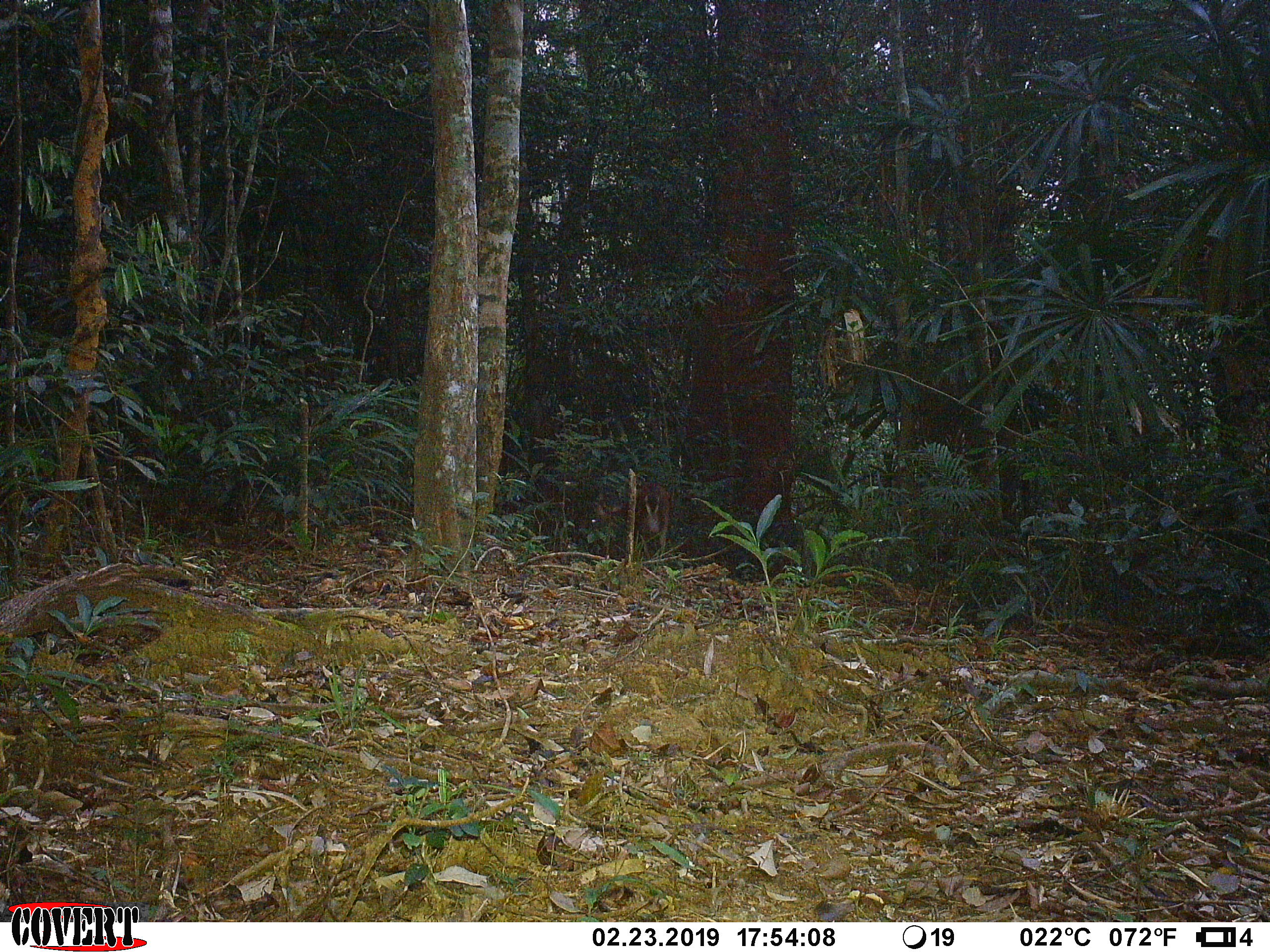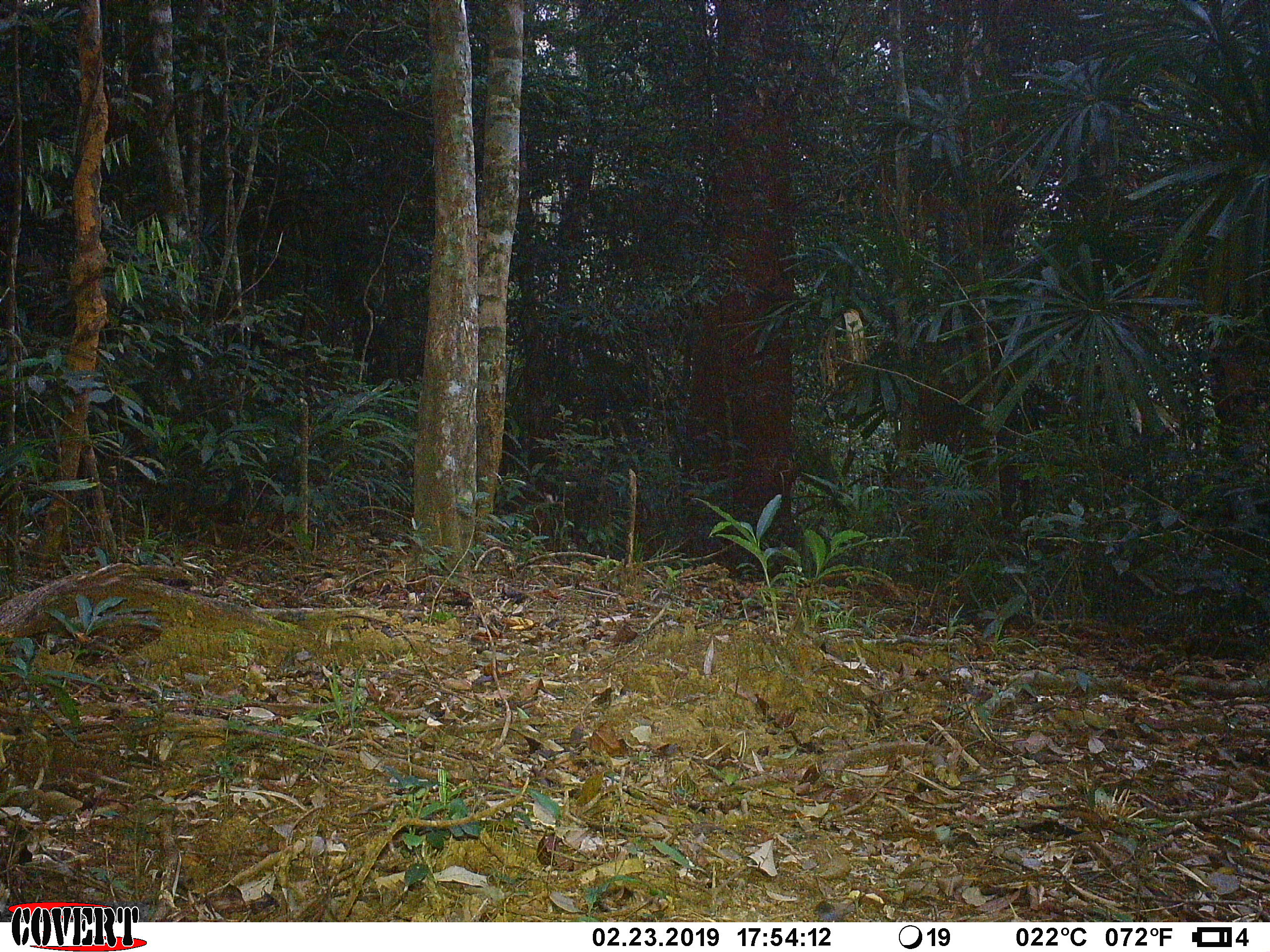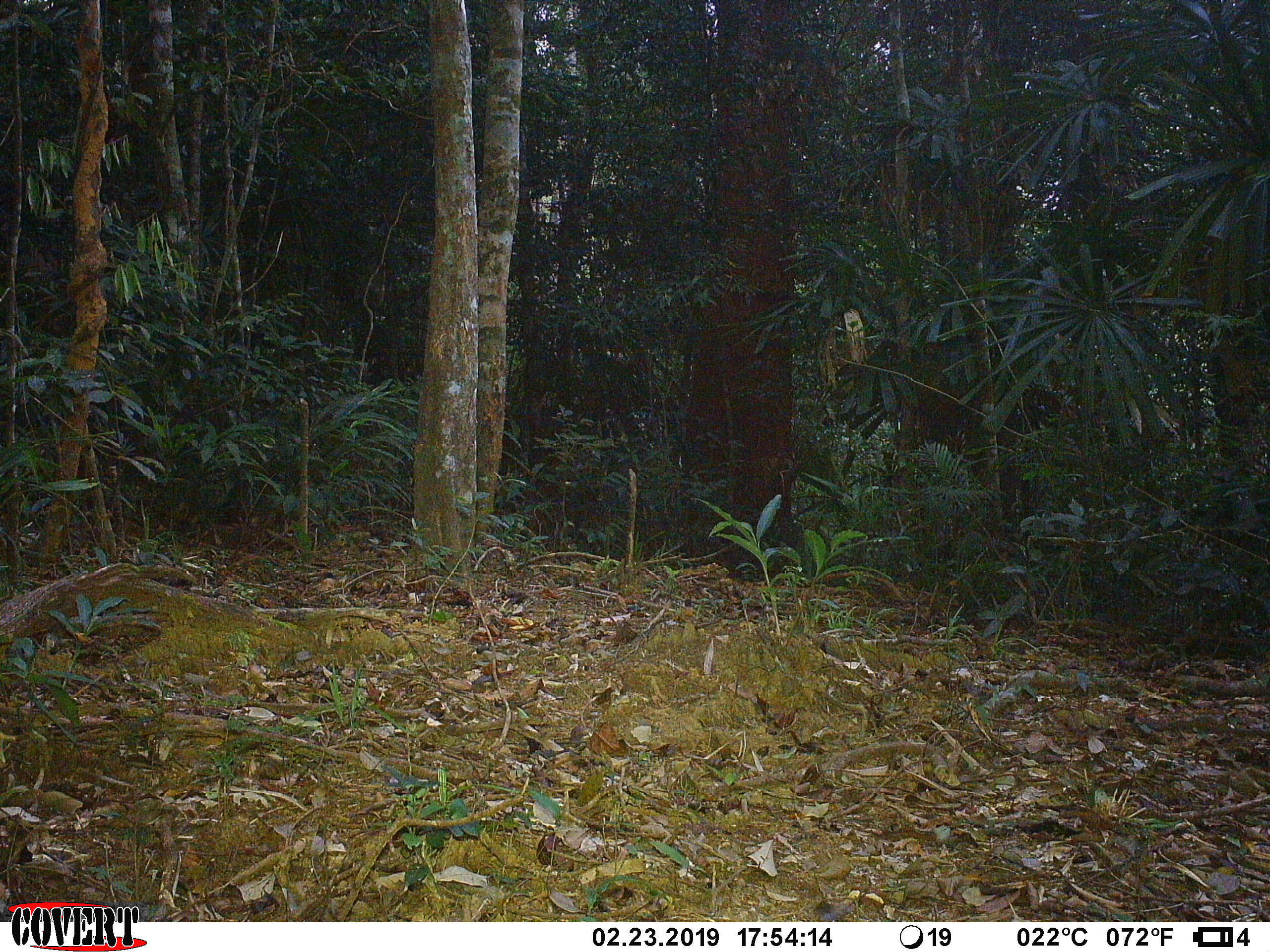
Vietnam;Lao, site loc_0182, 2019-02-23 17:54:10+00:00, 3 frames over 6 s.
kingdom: Animalia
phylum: Chordata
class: Mammalia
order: Artiodactyla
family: Cervidae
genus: Muntiacus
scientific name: Muntiacus vuquangensis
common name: large-antlered muntjac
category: large antlered muntjac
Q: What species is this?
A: Large antlered muntjac (large-antlered muntjac) (Muntiacus vuquangensis).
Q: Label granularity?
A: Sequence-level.